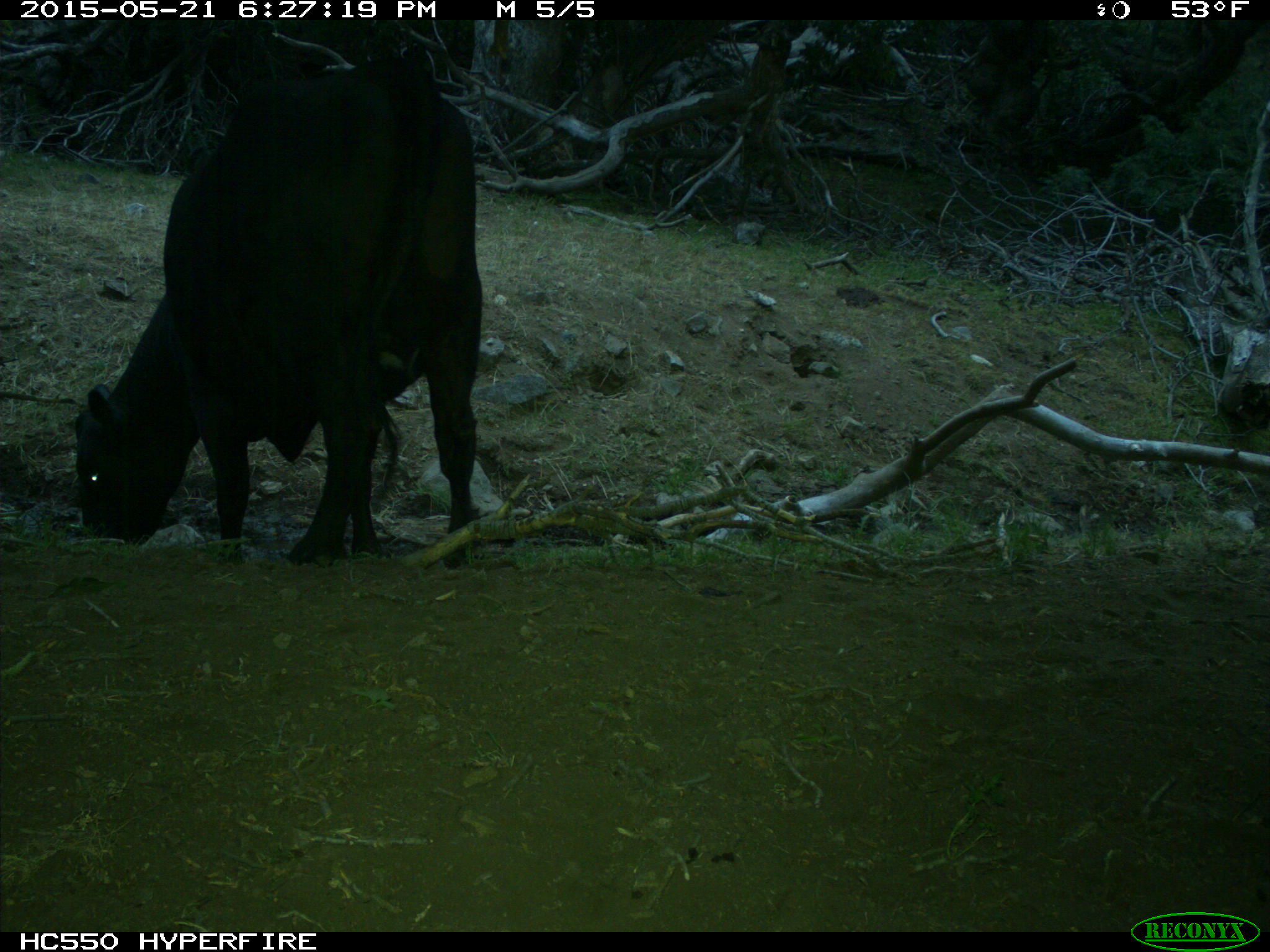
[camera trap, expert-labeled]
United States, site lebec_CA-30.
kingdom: Animalia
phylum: Chordata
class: Mammalia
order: Artiodactyla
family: Bovidae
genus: Bos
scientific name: Bos taurus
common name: domestic cow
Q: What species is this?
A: Bos taurus (domestic cow).